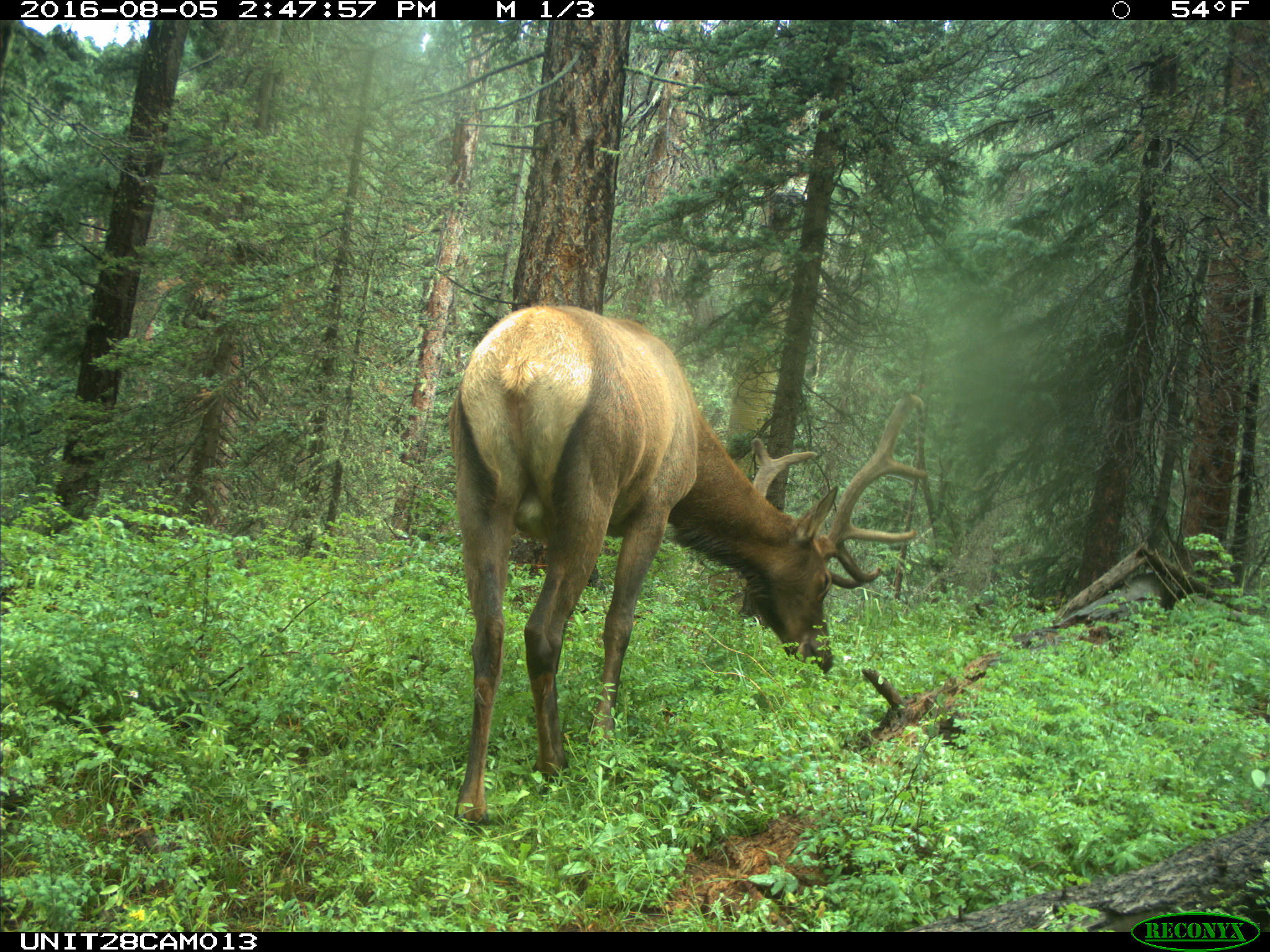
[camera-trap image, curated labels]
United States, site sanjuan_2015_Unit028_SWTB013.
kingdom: Animalia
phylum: Chordata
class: Mammalia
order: Artiodactyla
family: Cervidae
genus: Cervus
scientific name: Cervus elaphus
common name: red deer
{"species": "Cervus elaphus (red deer)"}